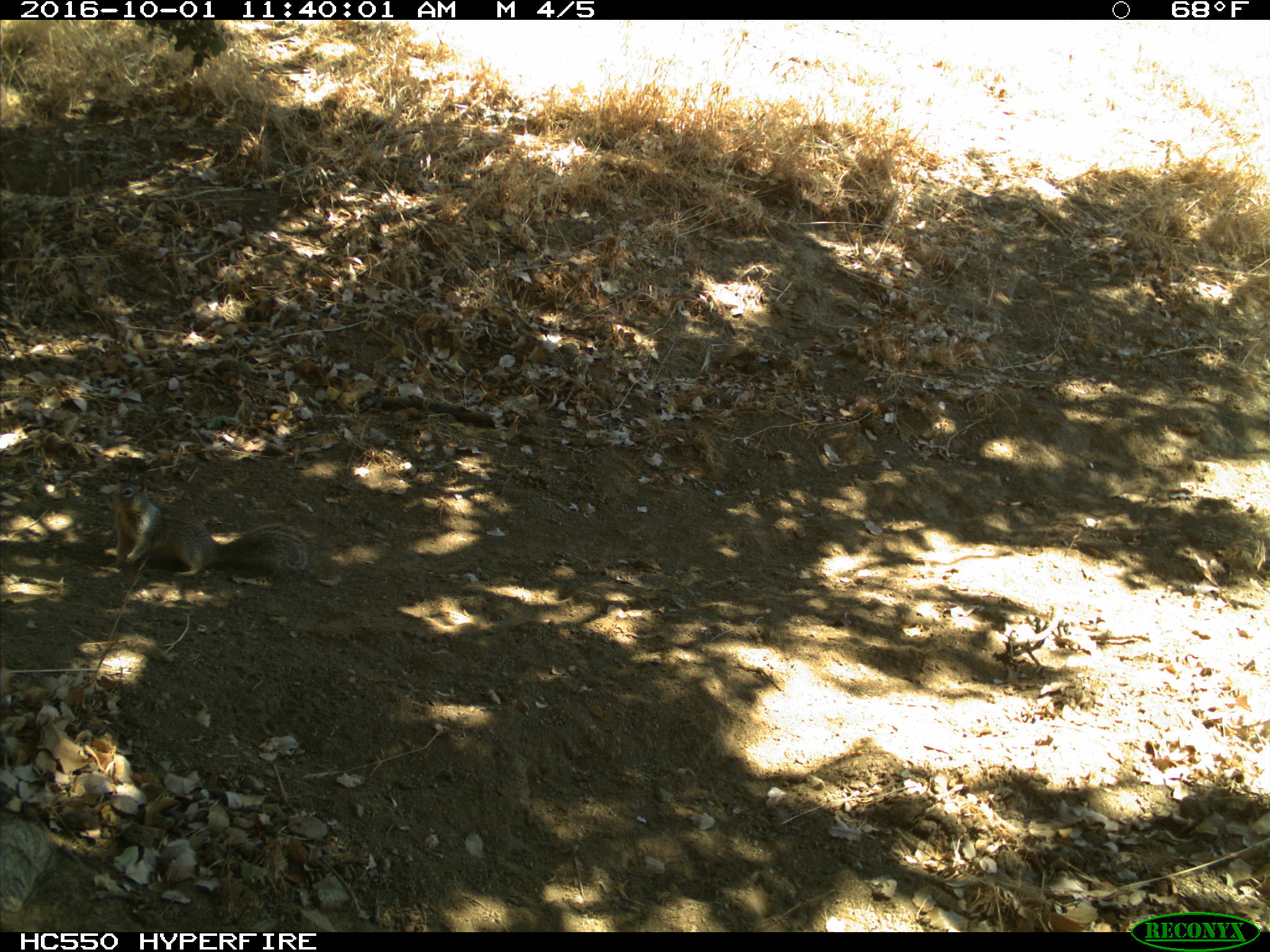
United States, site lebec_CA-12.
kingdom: Animalia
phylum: Chordata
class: Mammalia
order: Rodentia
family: Sciuridae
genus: Otospermophilus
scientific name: Otospermophilus beecheyi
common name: california ground squirrel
Otospermophilus beecheyi (california ground squirrel).